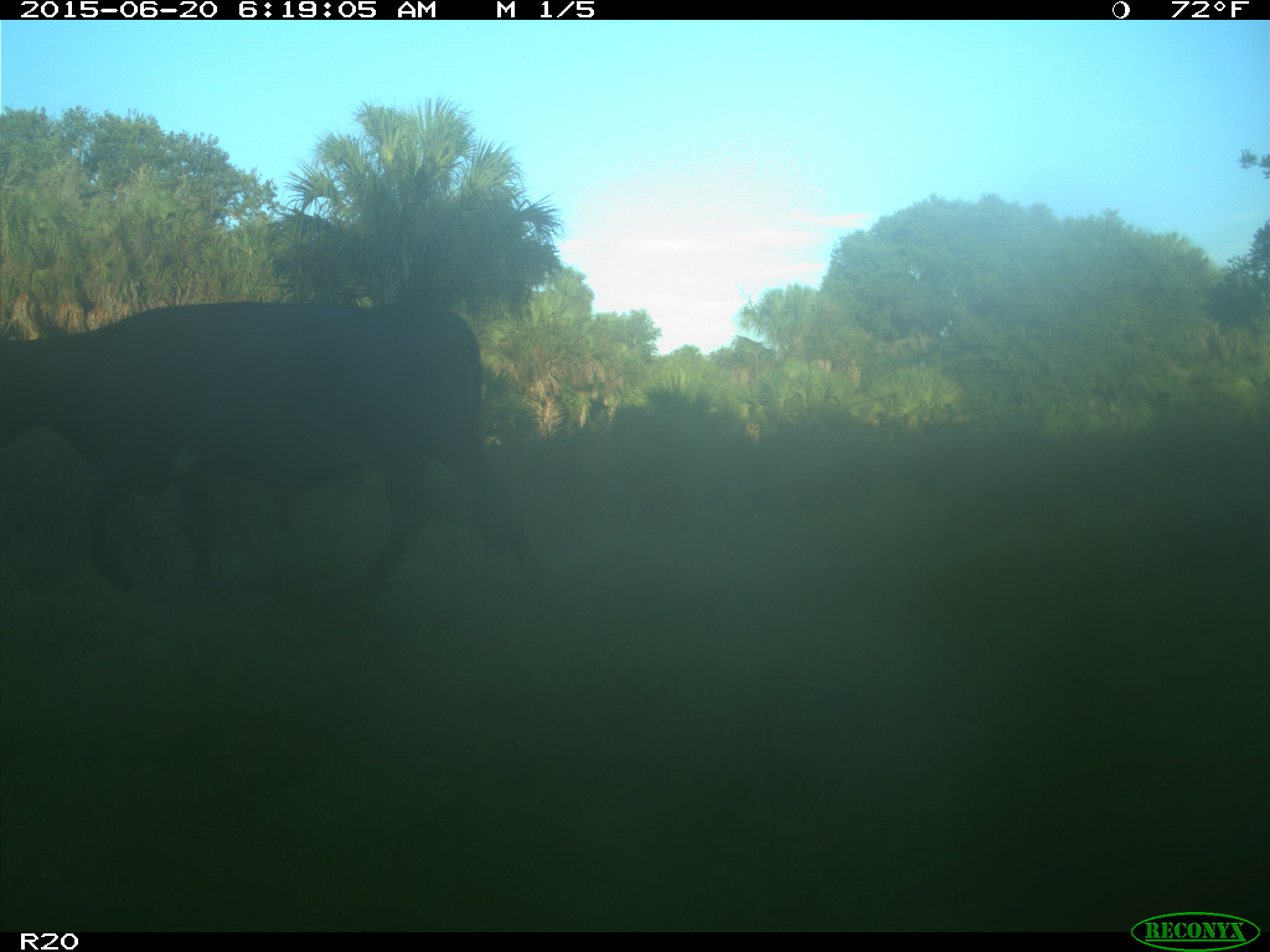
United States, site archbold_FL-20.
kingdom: Animalia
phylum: Chordata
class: Mammalia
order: Artiodactyla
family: Bovidae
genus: Bos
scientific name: Bos taurus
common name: domestic cow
Bos taurus (domestic cow).